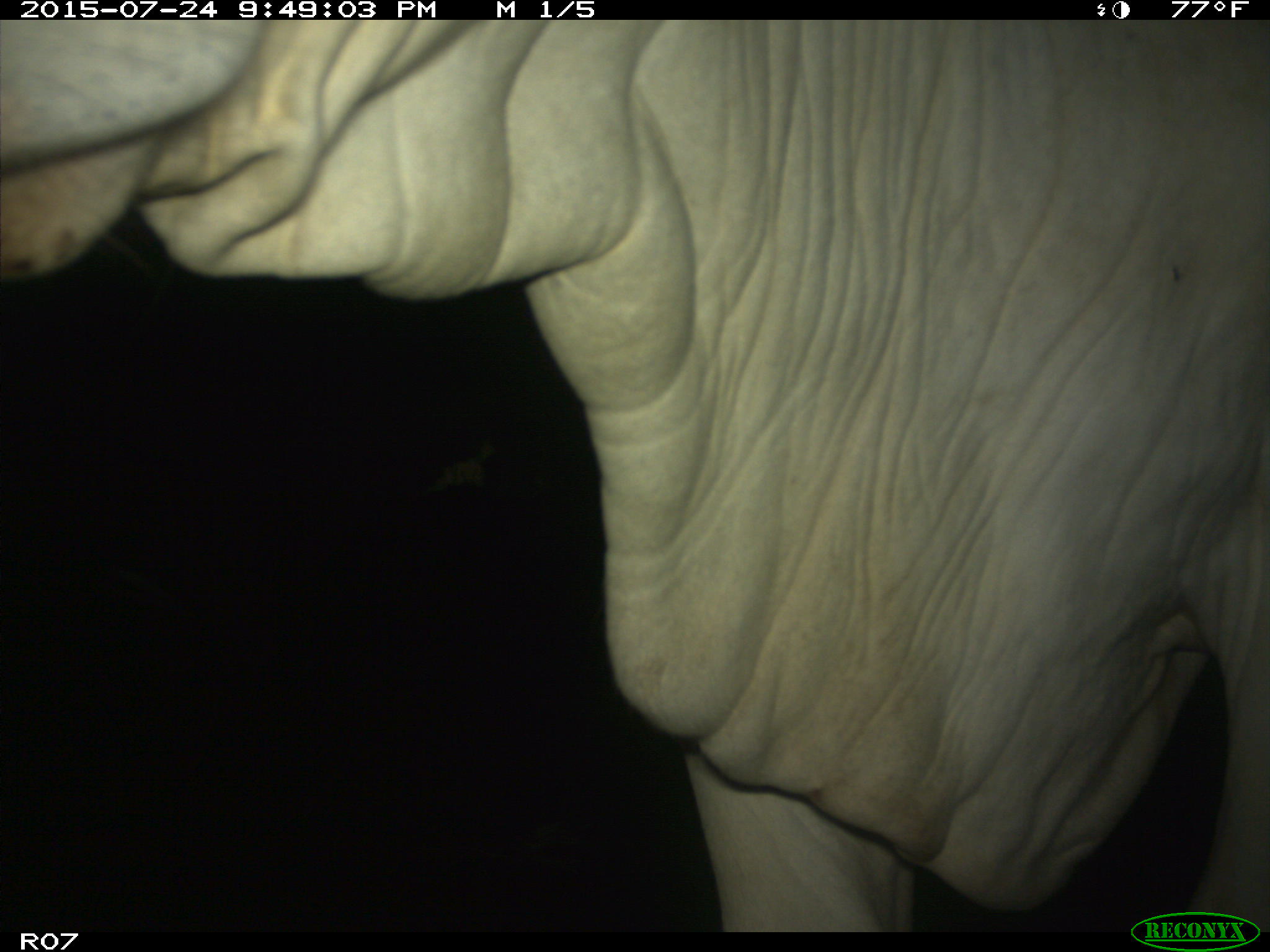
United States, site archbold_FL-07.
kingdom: Animalia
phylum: Chordata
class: Mammalia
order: Artiodactyla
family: Bovidae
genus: Bos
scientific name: Bos taurus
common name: domestic cow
Bos taurus (domestic cow).